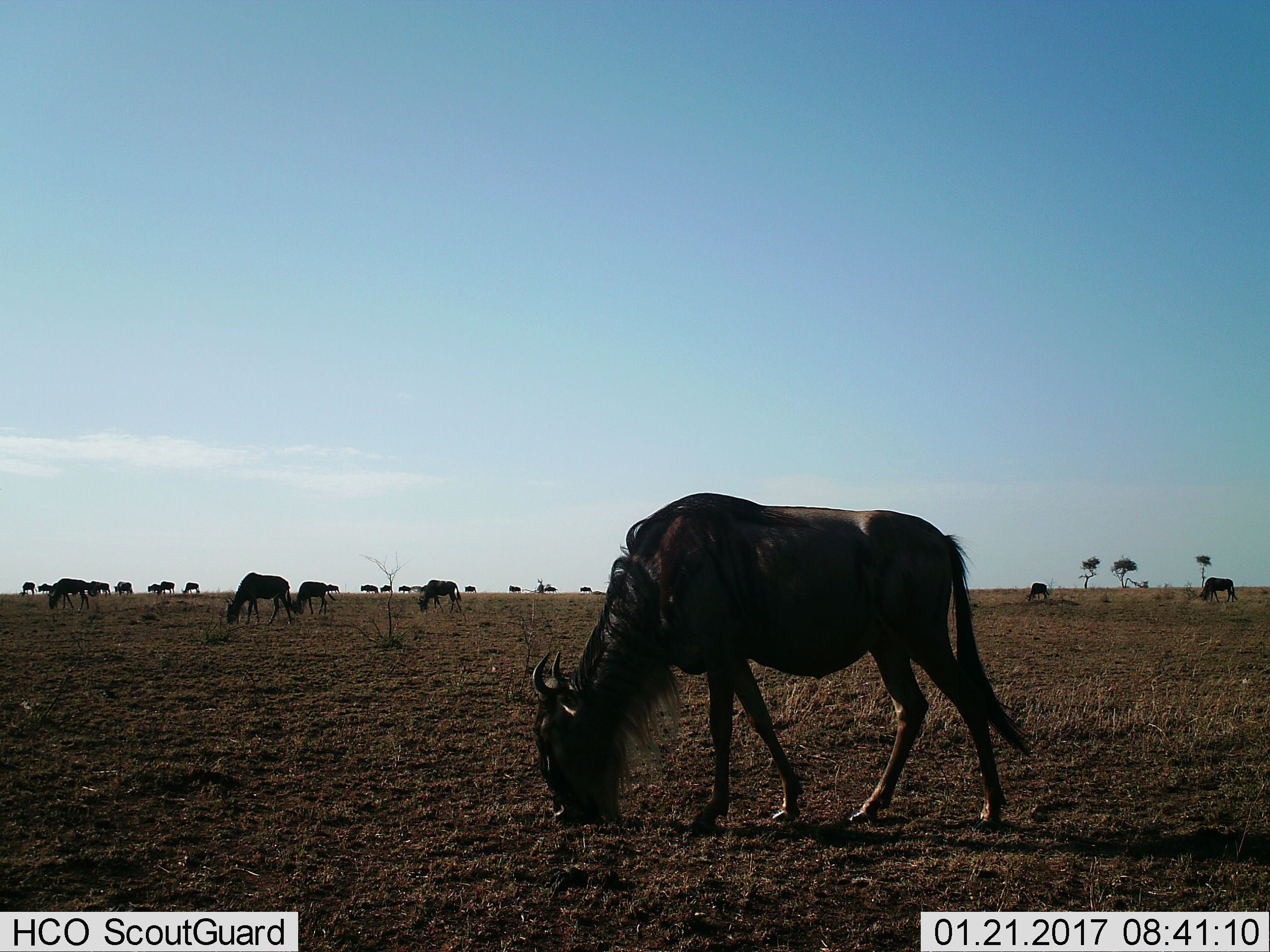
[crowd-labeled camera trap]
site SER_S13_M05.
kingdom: Animalia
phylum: Chordata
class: Mammalia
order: Artiodactyla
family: Bovidae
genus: Connochaetes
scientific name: Connochaetes taurinus taurinus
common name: blue wildebeest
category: wildebeestblue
Wildebeestblue (blue wildebeest) (Connochaetes taurinus taurinus), count 11-50. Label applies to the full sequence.